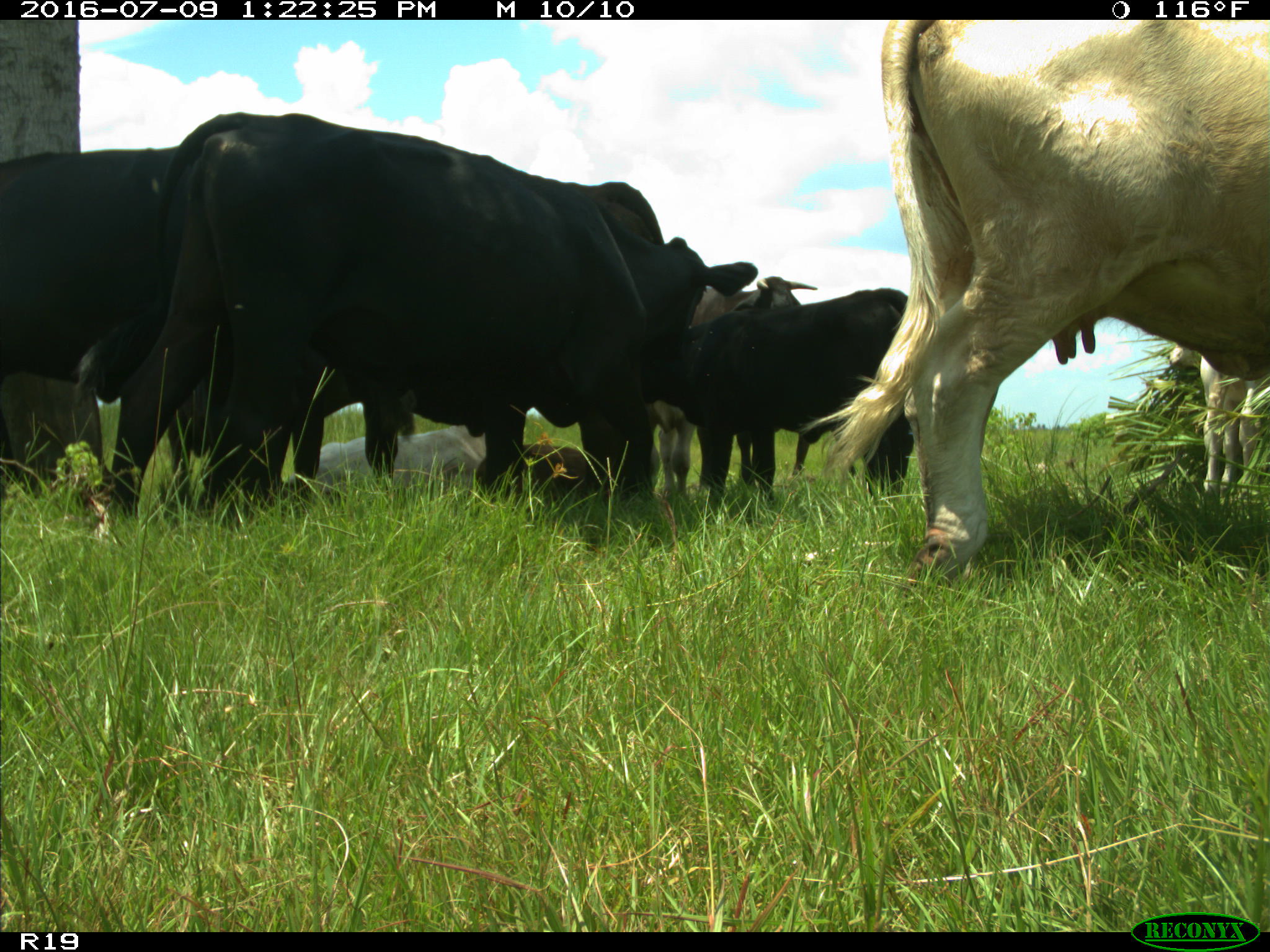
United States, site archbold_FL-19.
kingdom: Animalia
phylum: Chordata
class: Mammalia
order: Artiodactyla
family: Bovidae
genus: Bos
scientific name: Bos taurus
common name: domestic cow